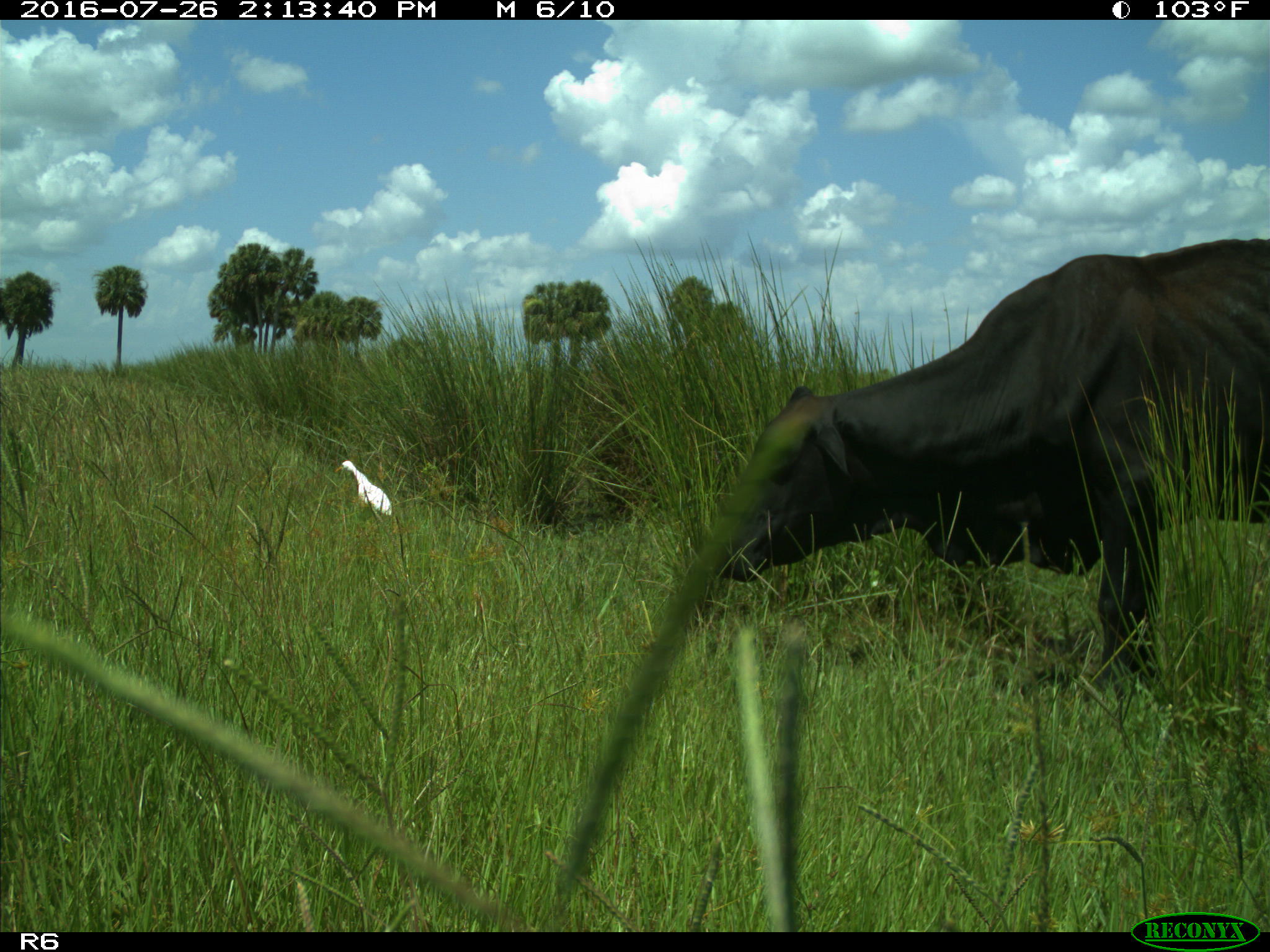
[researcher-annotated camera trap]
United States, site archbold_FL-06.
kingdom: Animalia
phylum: Chordata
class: Mammalia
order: Artiodactyla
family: Bovidae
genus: Bos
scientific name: Bos taurus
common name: domestic cow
Bos taurus (domestic cow).